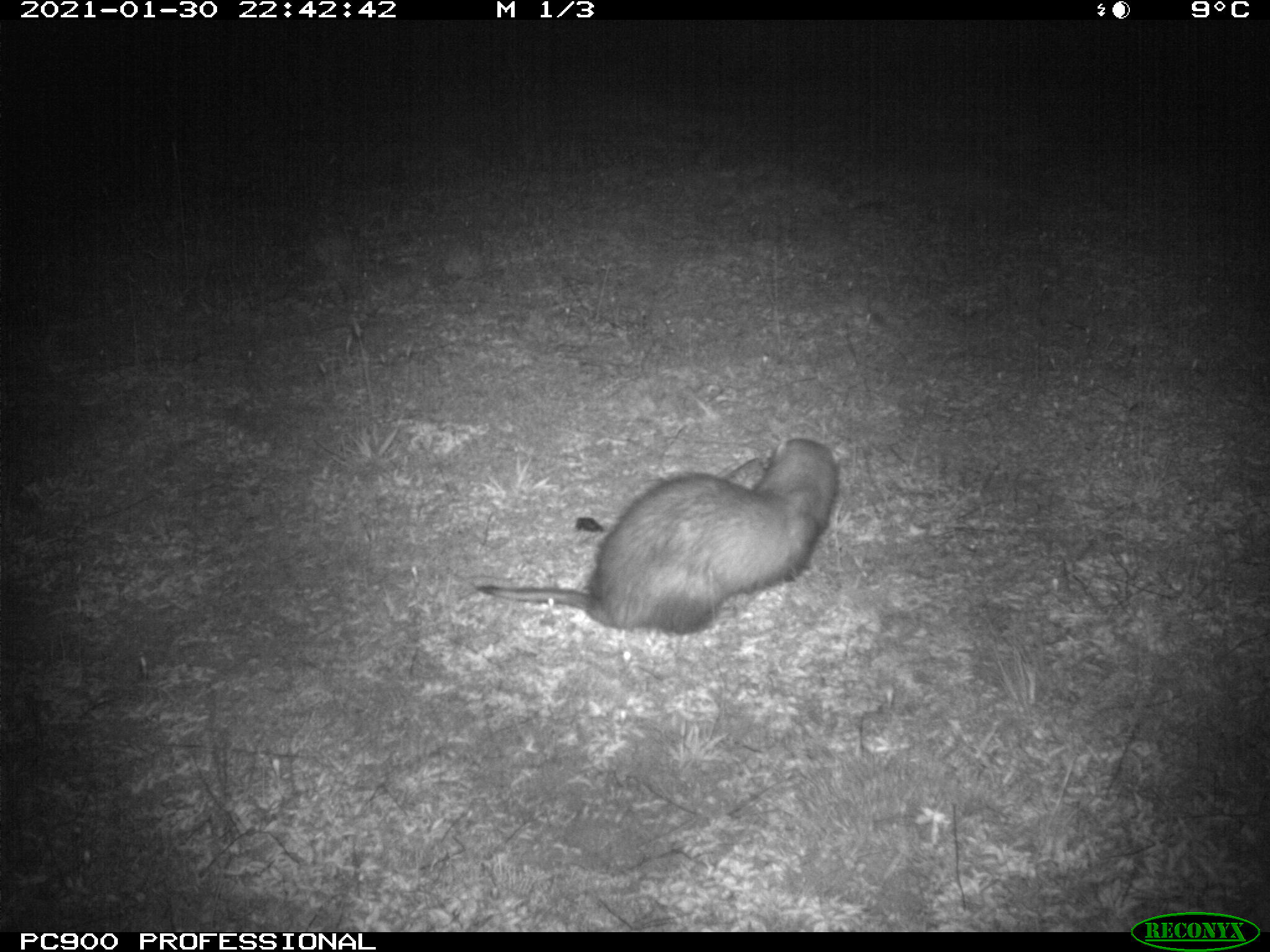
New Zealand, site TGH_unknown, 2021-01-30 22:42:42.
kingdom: Animalia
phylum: Chordata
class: Mammalia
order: Carnivora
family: Mustelidae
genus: Mustela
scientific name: Mustela furo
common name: ferret